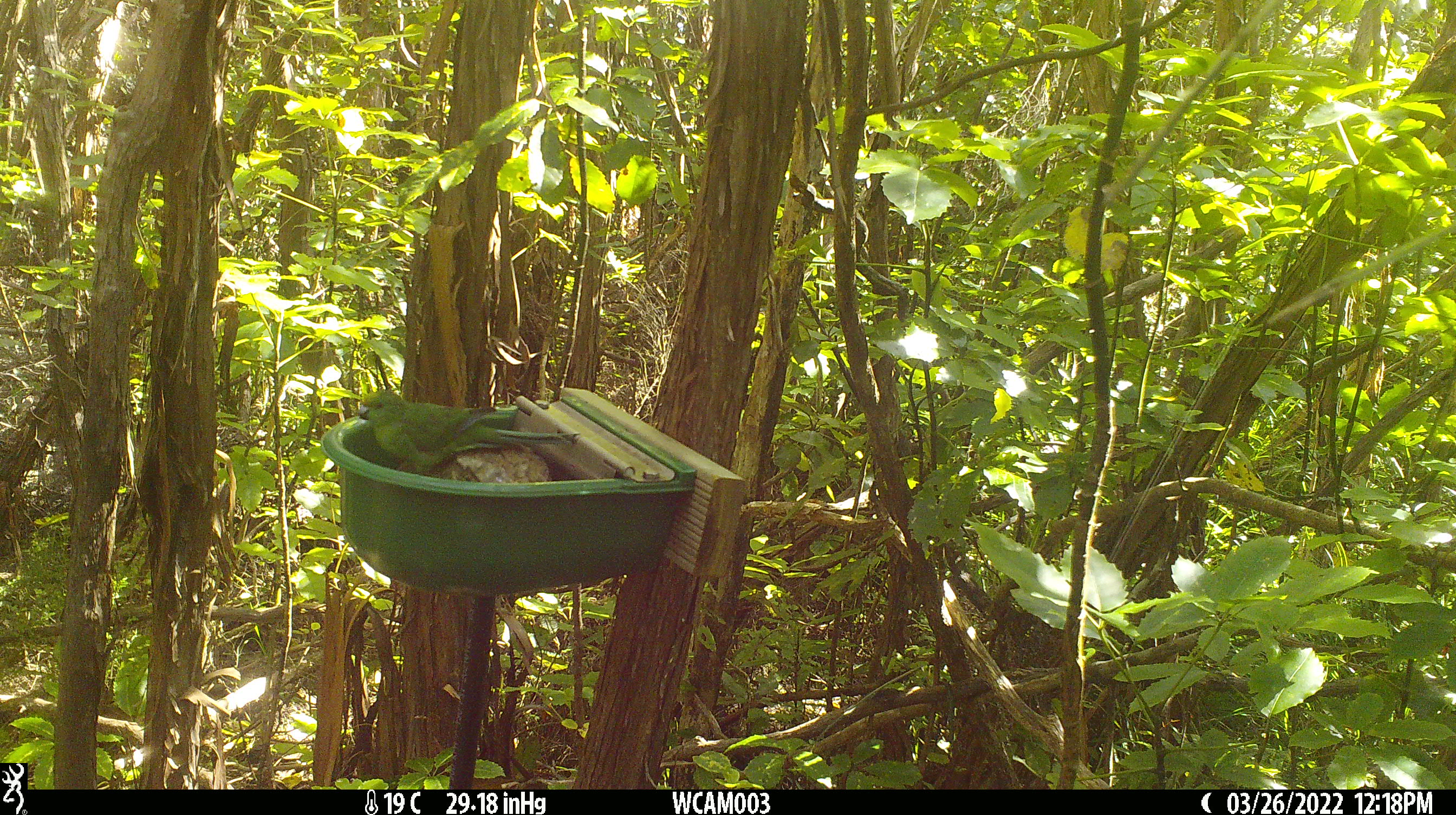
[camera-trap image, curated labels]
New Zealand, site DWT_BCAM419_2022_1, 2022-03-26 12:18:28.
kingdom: Animalia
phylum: Chordata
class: Aves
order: Psittaciformes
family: Psittaculidae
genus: Cyanoramphus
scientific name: Cyanoramphus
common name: parakeet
Parakeet (Cyanoramphus).